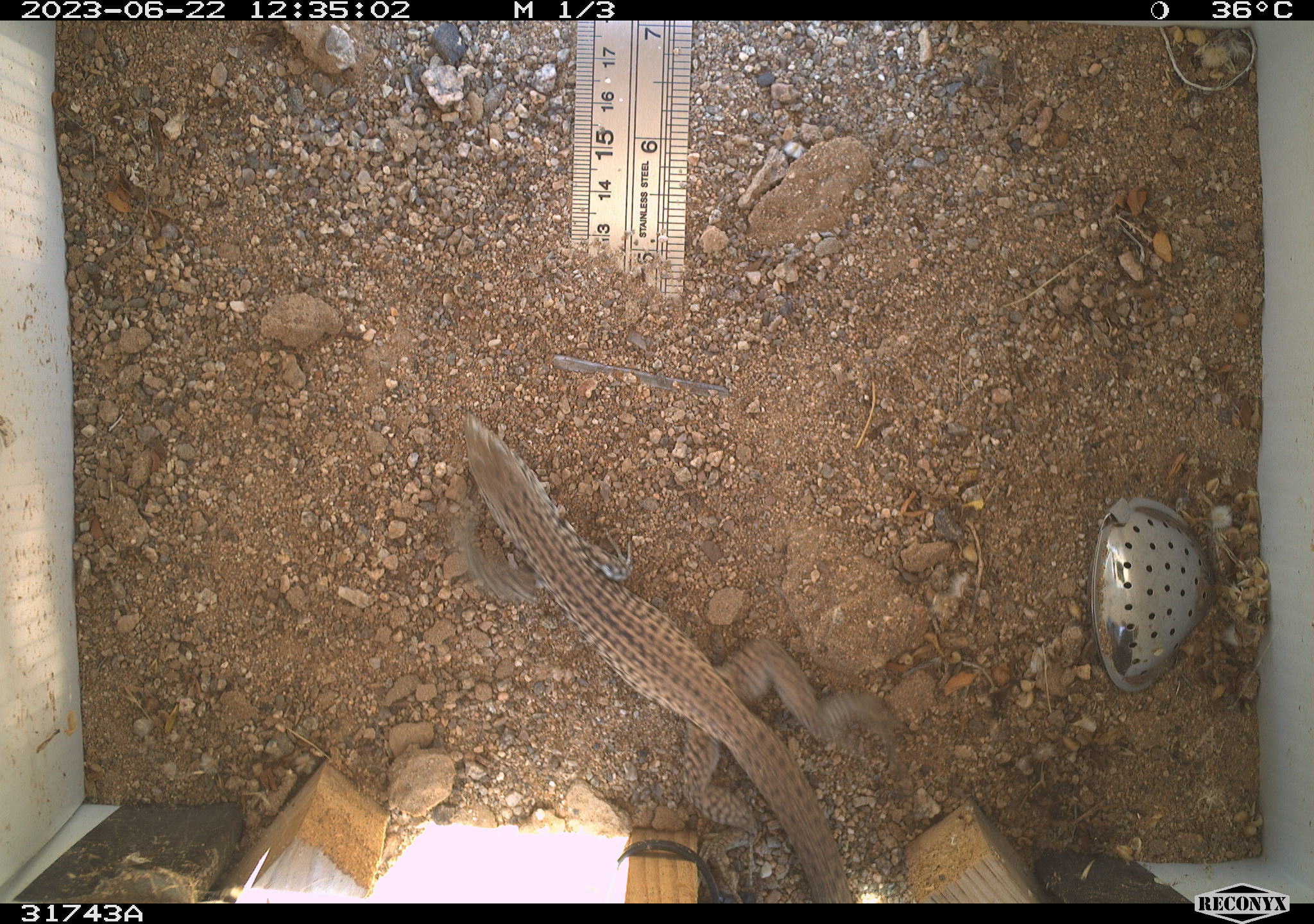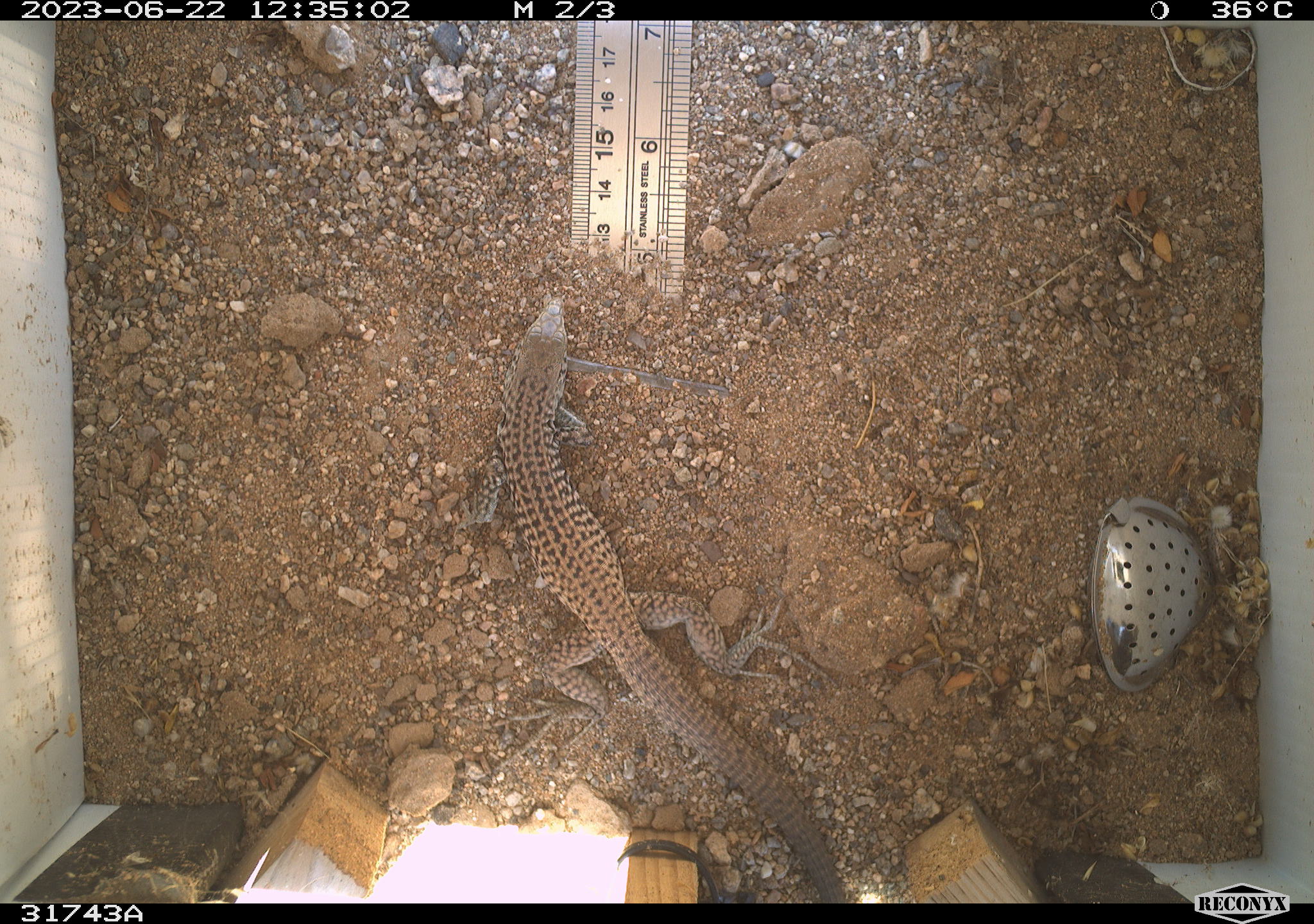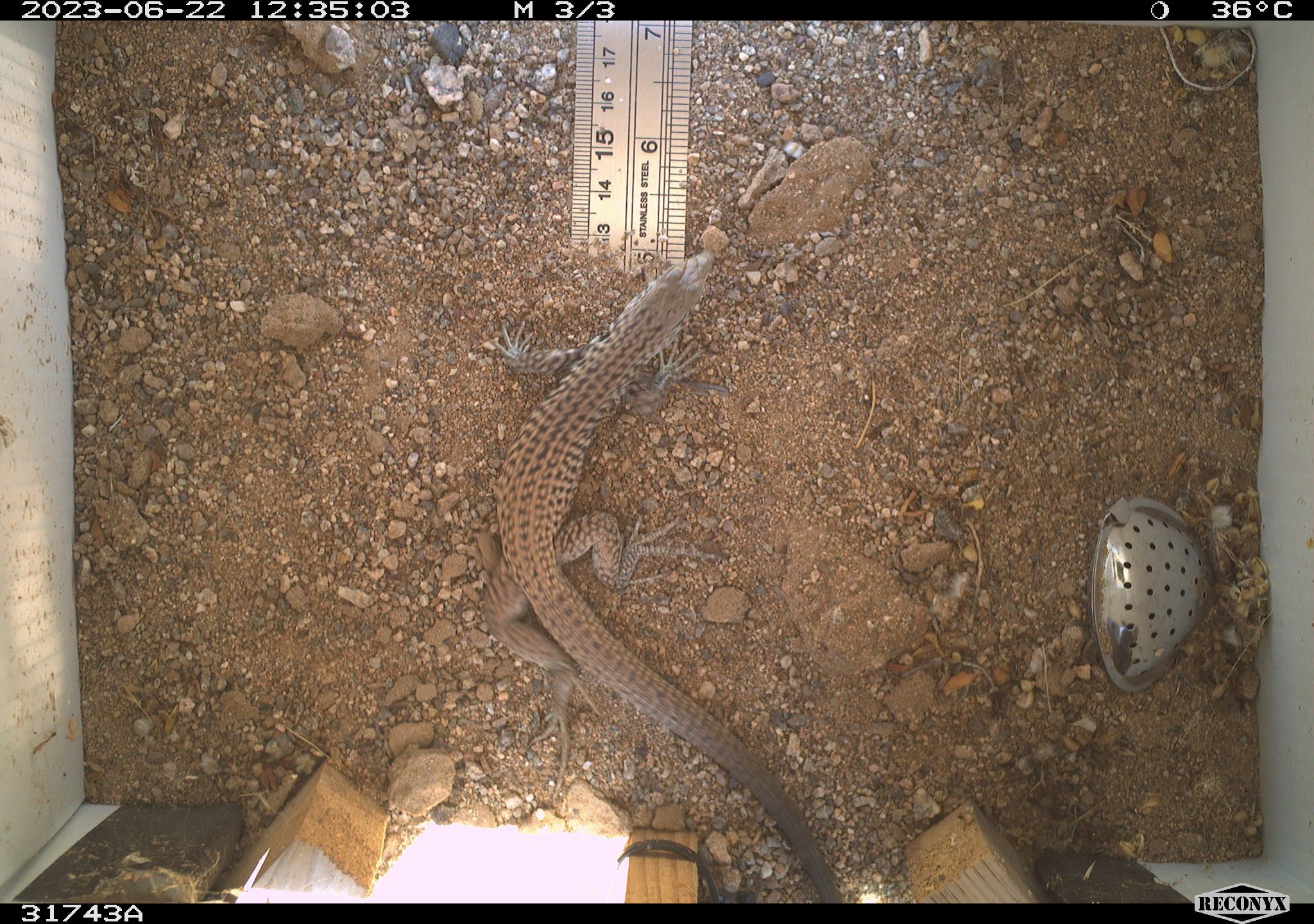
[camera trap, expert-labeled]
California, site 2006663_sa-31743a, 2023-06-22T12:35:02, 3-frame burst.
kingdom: Animalia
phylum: Chordata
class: Reptilia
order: Squamata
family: Teiidae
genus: Aspidoscelis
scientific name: Aspidoscelis tigris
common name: western whiptail